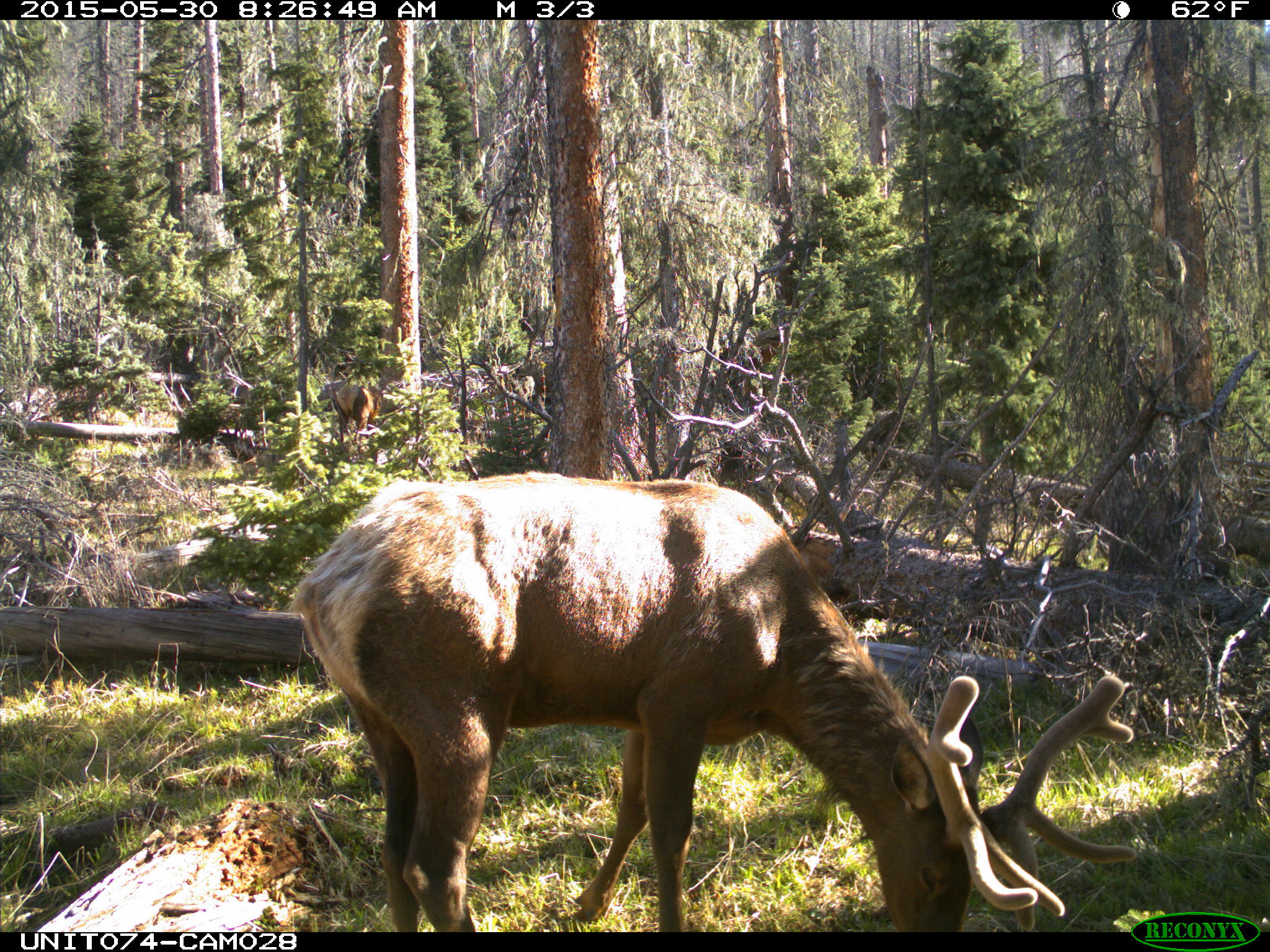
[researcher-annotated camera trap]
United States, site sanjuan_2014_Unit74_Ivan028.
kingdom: Animalia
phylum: Chordata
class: Mammalia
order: Artiodactyla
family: Cervidae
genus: Cervus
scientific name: Cervus elaphus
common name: red deer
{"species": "Cervus elaphus (red deer)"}